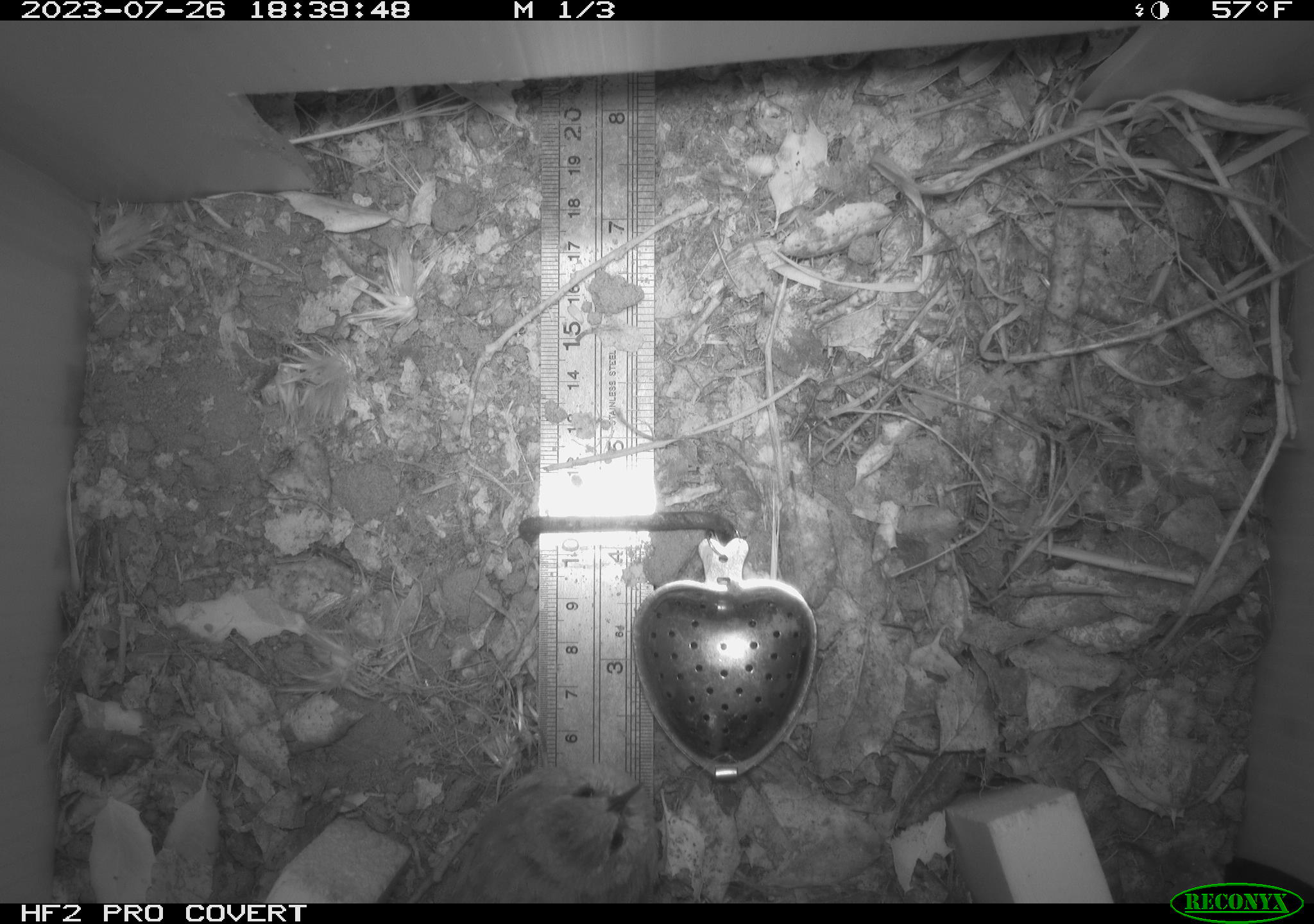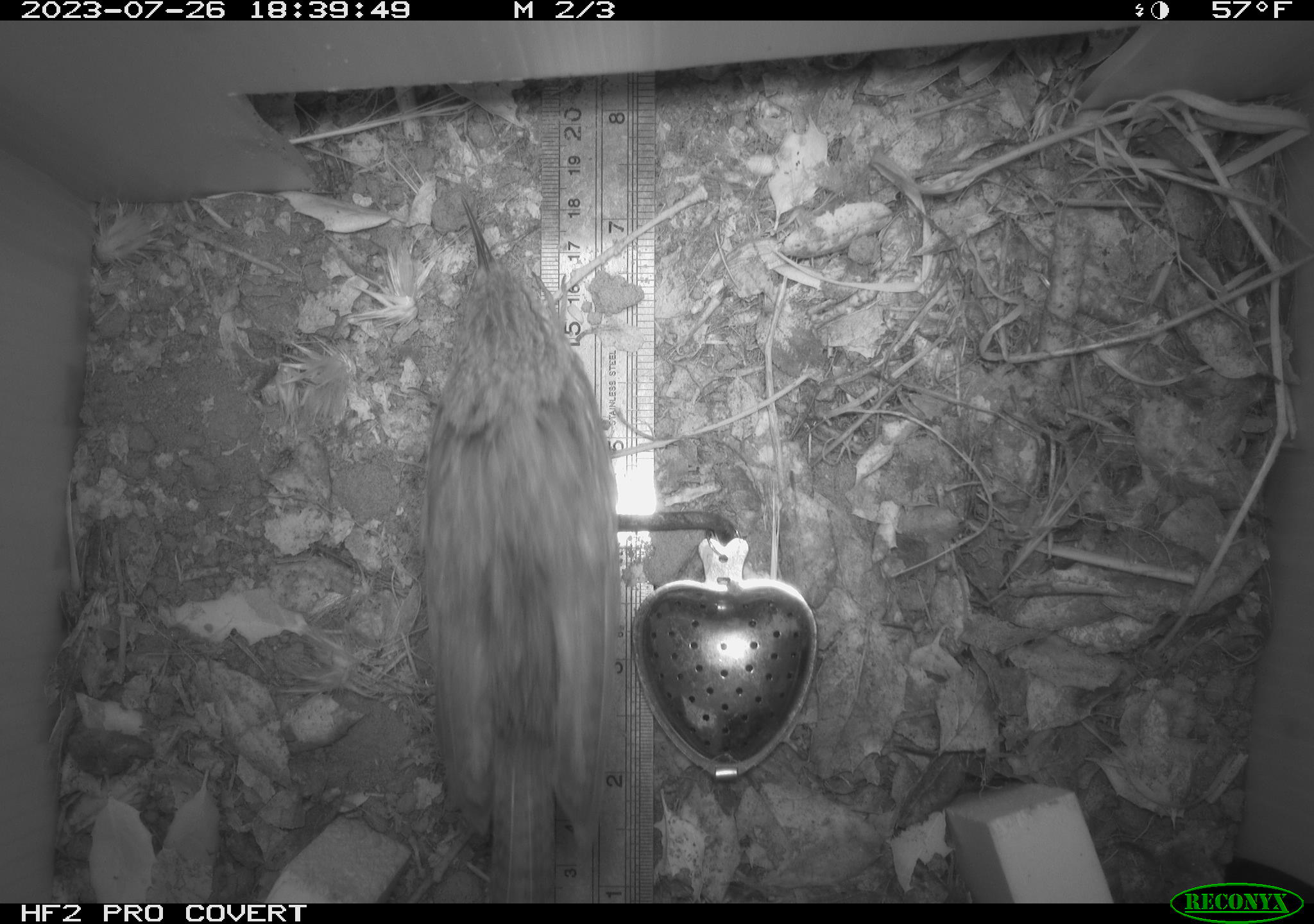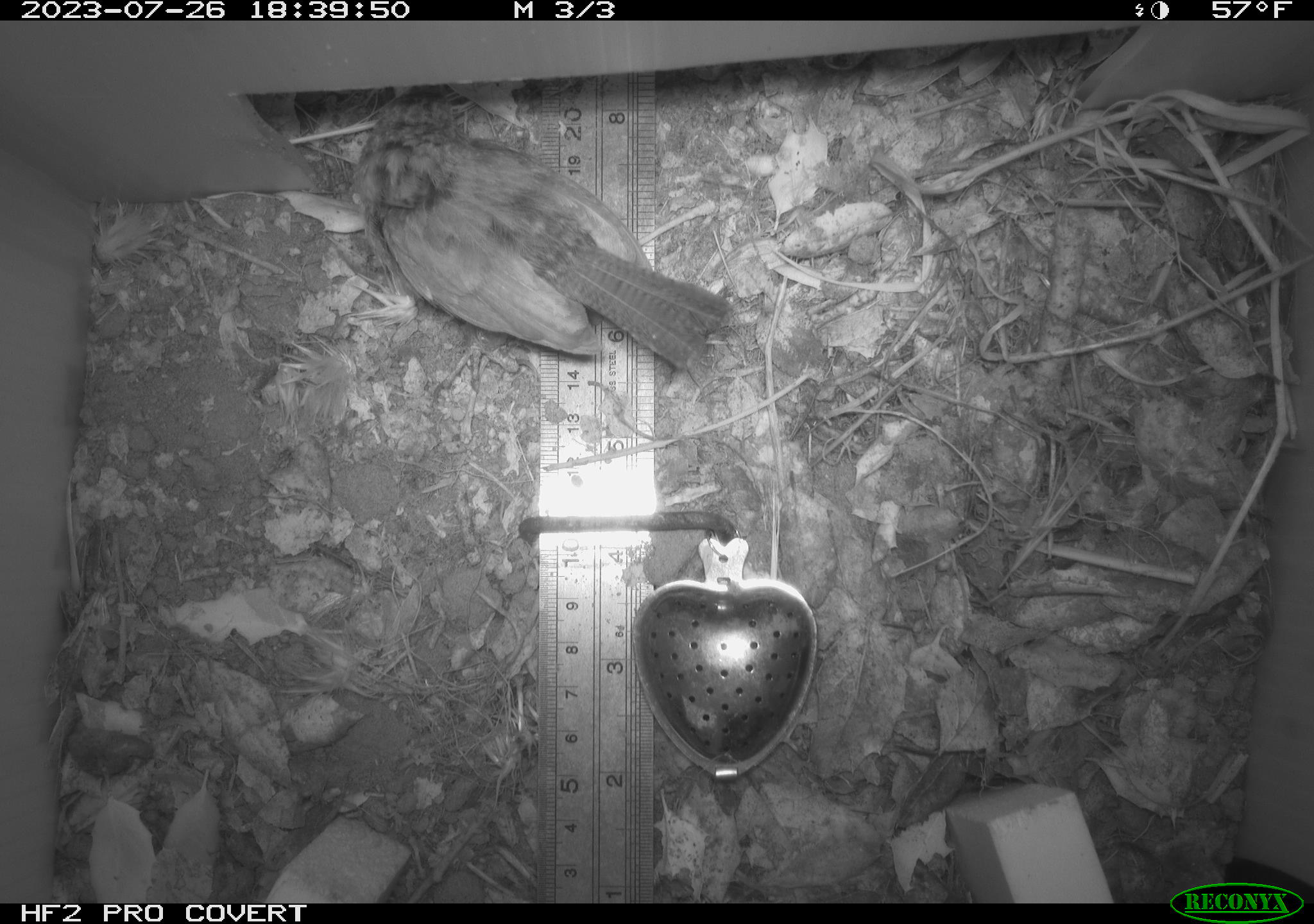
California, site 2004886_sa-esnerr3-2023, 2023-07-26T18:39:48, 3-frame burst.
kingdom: Animalia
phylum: Chordata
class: Aves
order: Passeriformes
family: Troglodytidae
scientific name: Troglodytidae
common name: wren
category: troglodytidae family